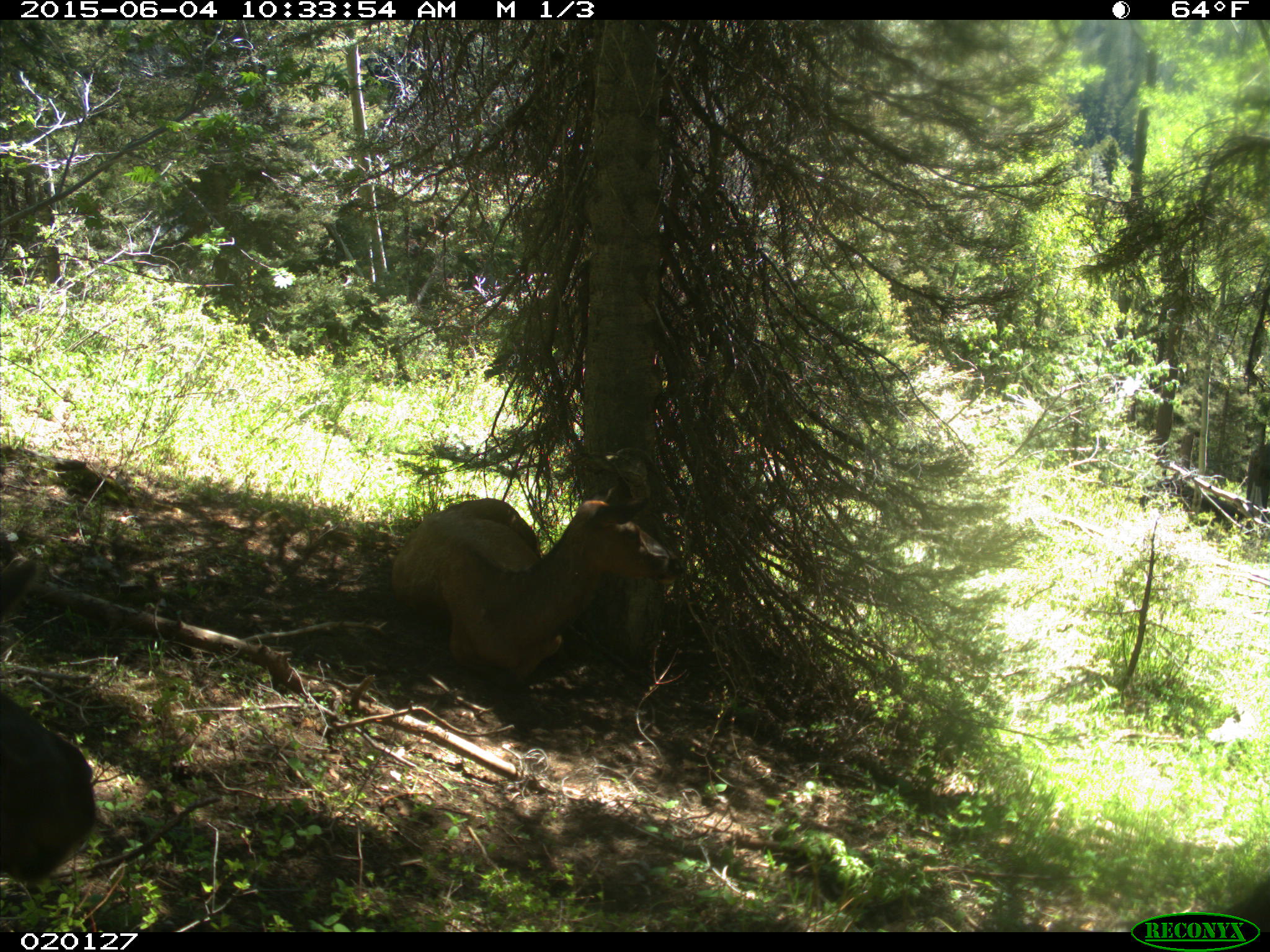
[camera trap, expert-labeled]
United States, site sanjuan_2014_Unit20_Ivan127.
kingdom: Animalia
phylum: Chordata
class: Mammalia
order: Artiodactyla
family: Cervidae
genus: Cervus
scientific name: Cervus elaphus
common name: red deer